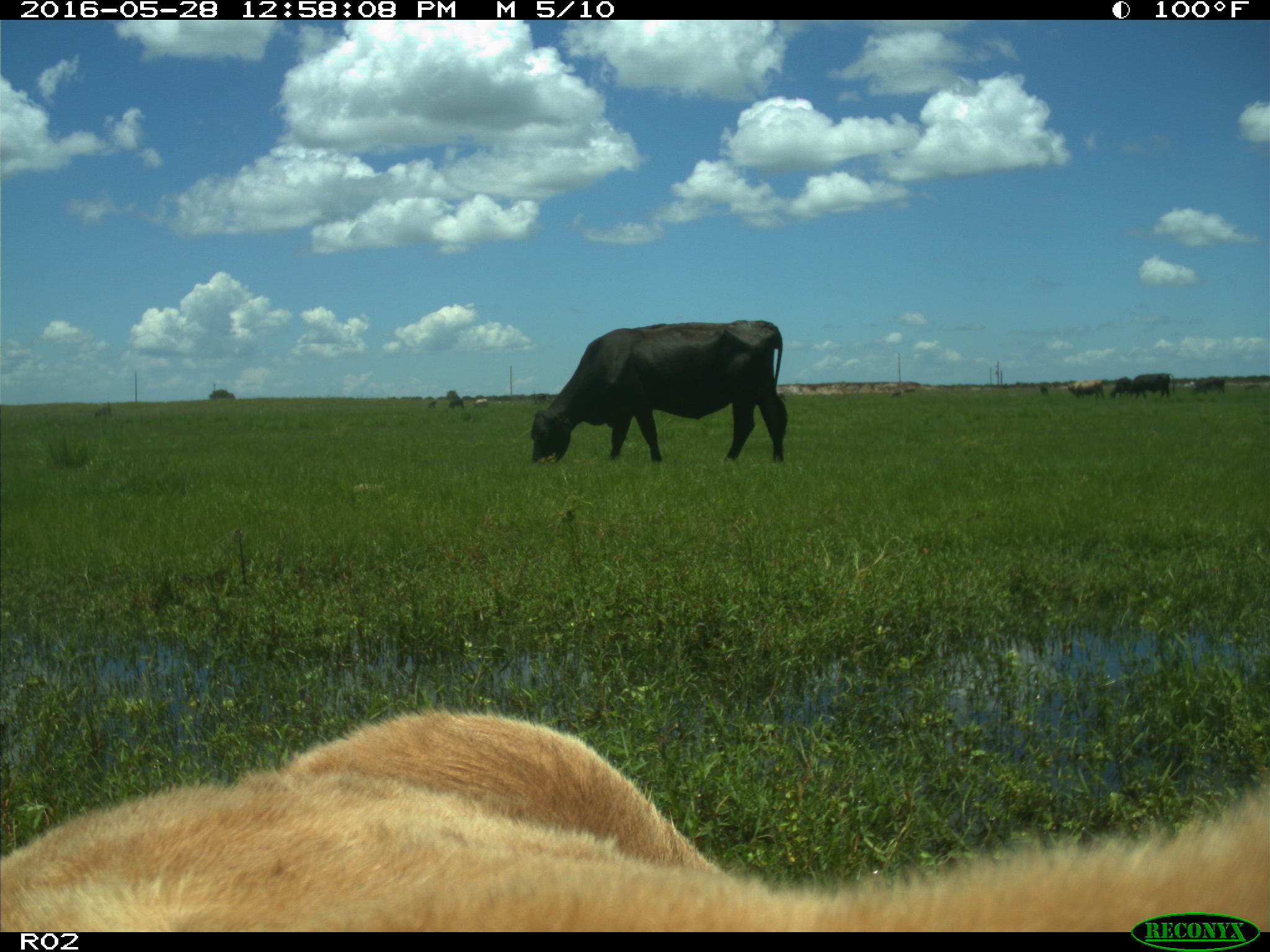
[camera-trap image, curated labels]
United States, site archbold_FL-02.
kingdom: Animalia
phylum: Chordata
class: Mammalia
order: Artiodactyla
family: Bovidae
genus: Bos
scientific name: Bos taurus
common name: domestic cow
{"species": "Bos taurus (domestic cow)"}